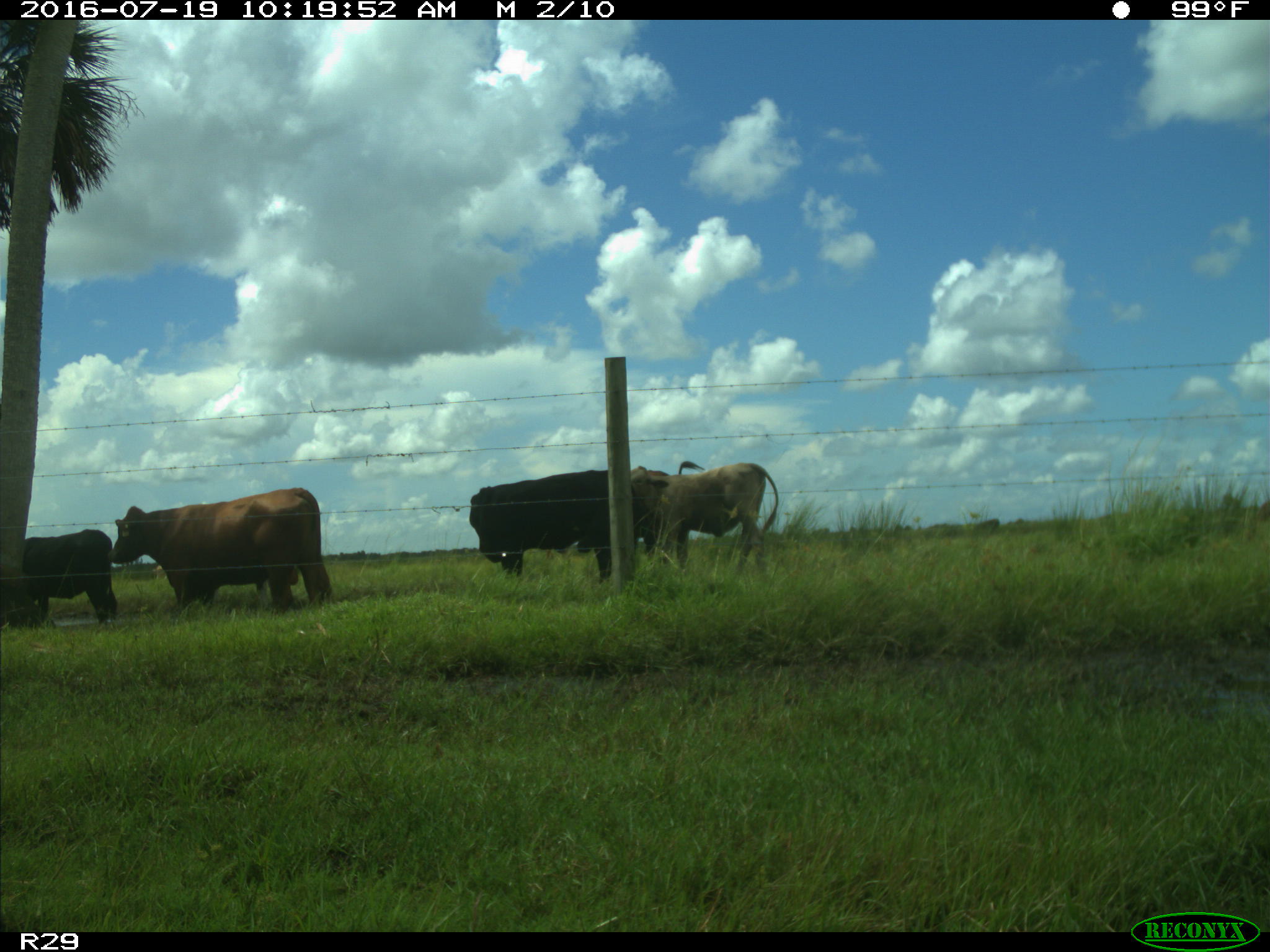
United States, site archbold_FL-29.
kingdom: Animalia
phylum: Chordata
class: Mammalia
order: Artiodactyla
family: Bovidae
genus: Bos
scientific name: Bos taurus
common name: domestic cow